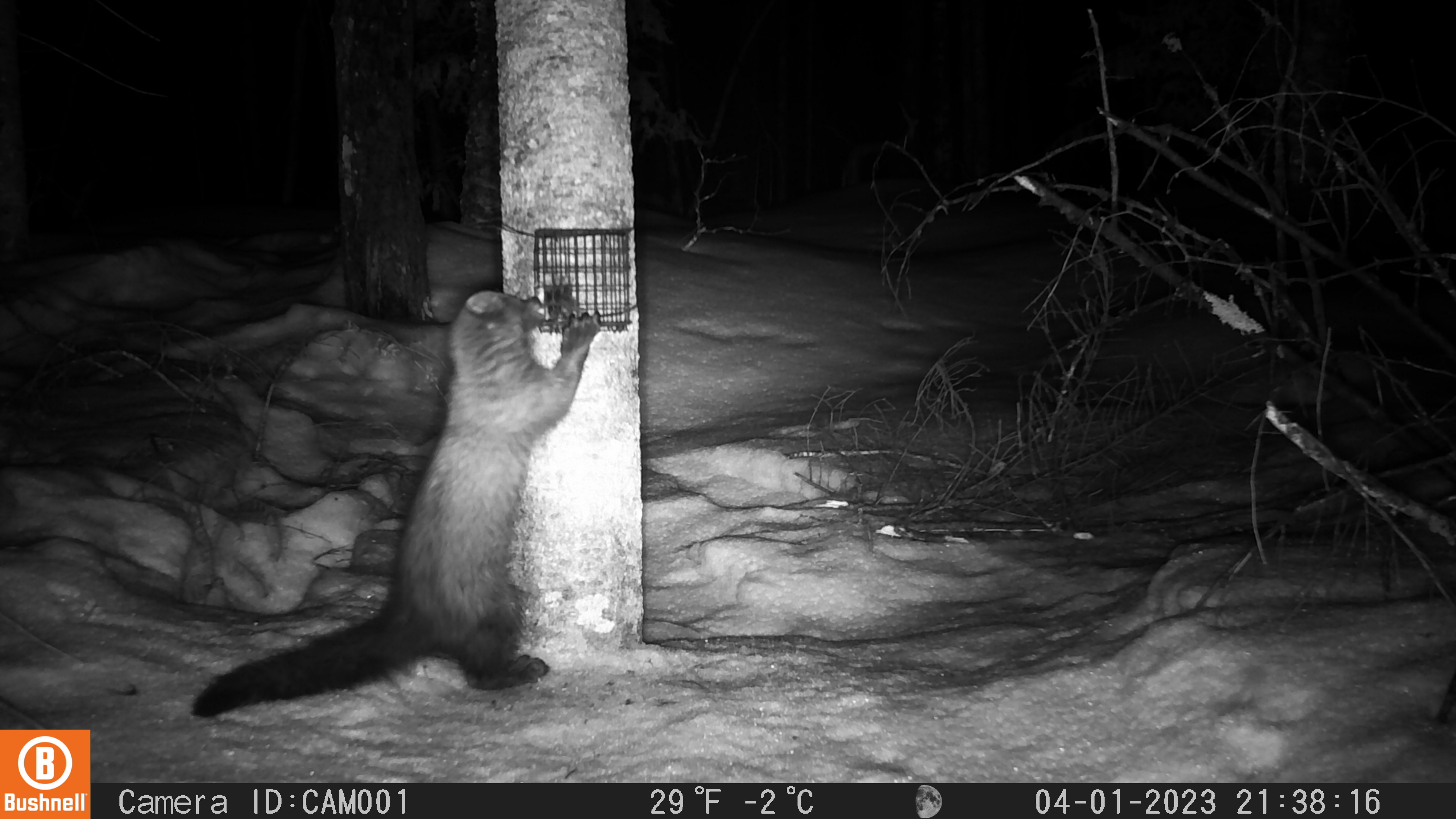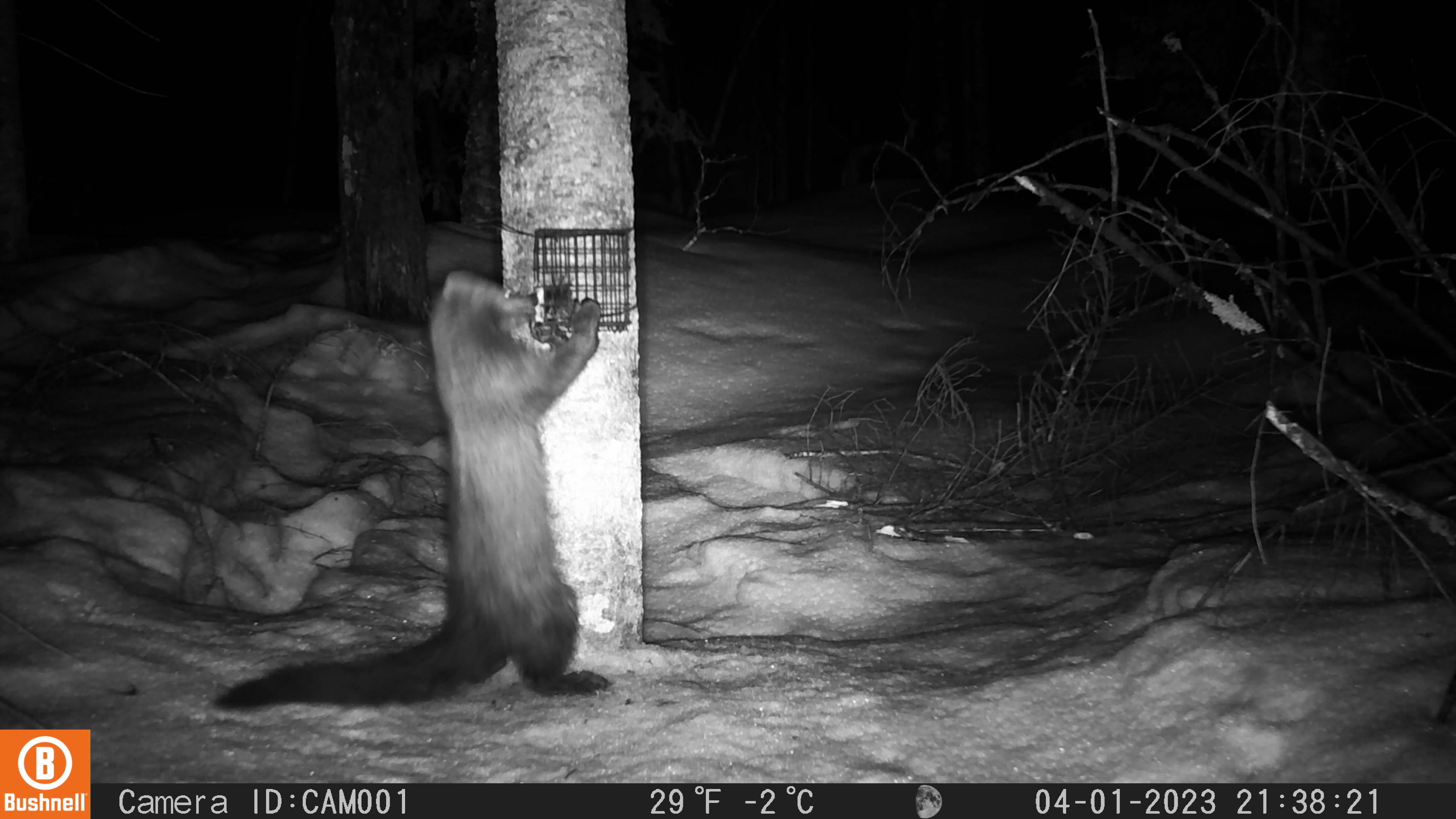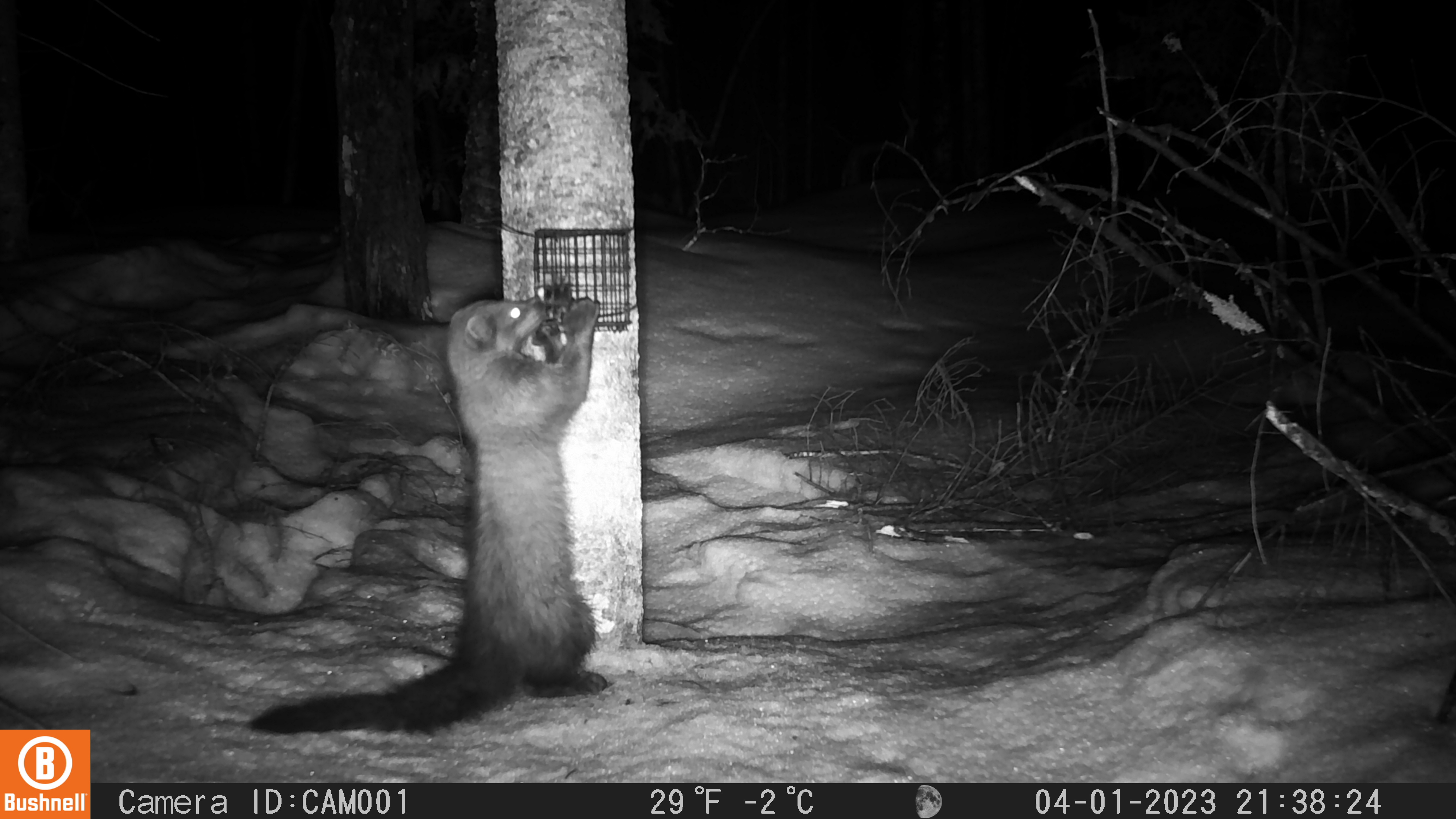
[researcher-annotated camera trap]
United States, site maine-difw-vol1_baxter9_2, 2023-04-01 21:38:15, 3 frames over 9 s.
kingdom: Animalia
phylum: Chordata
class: Mammalia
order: Carnivora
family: Mustelidae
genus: Pekania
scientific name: Pekania pennanti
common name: fisher